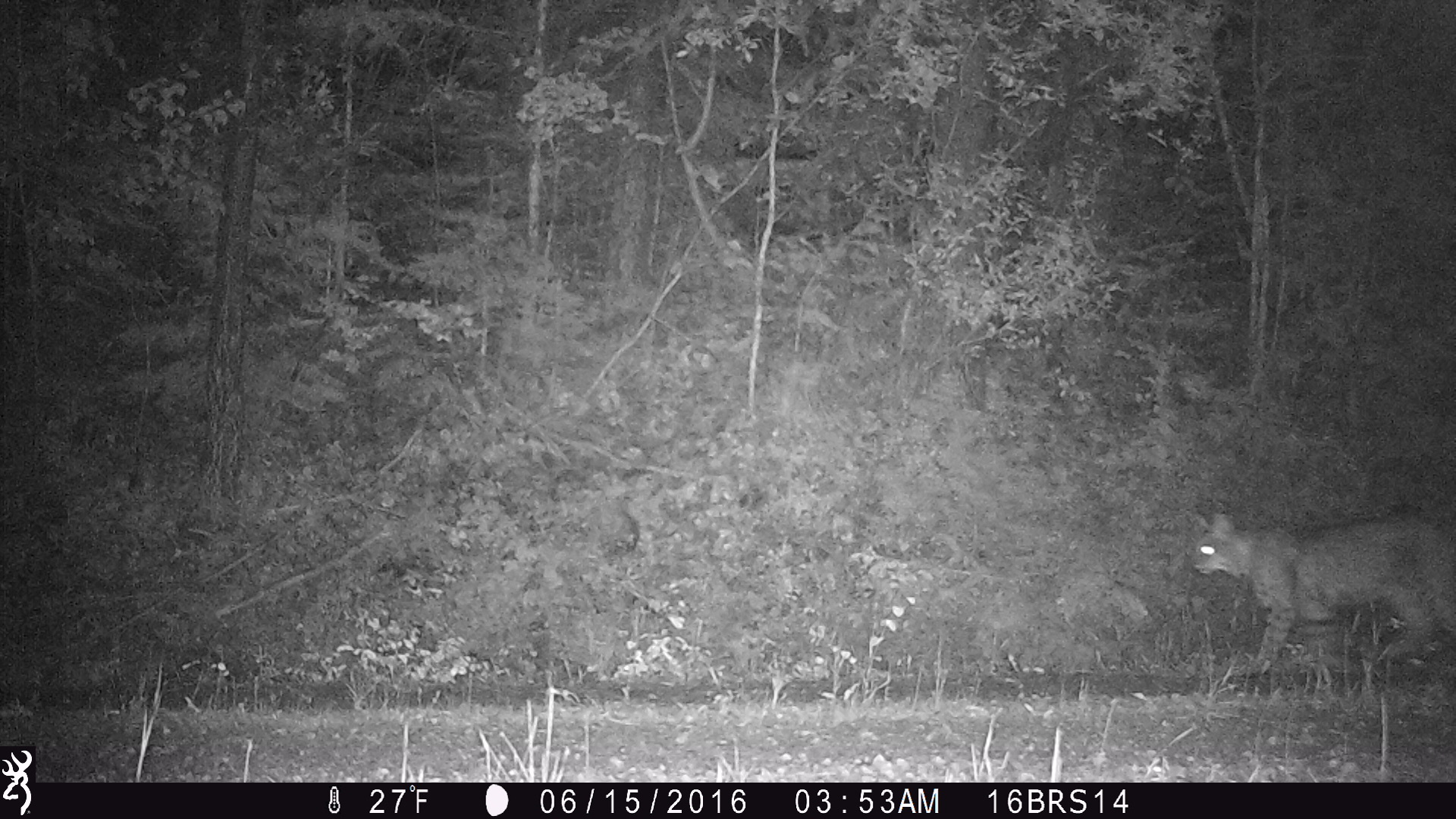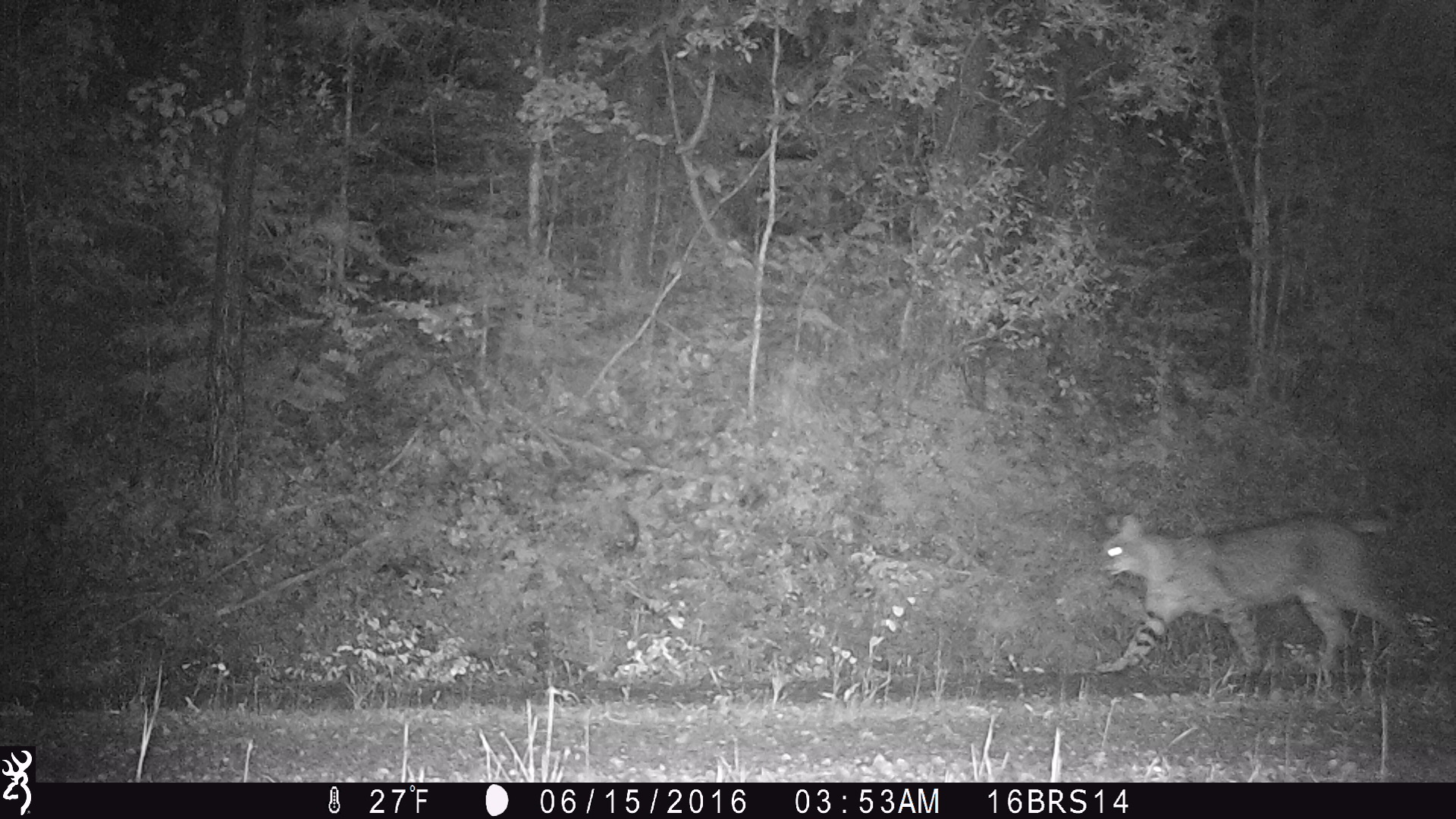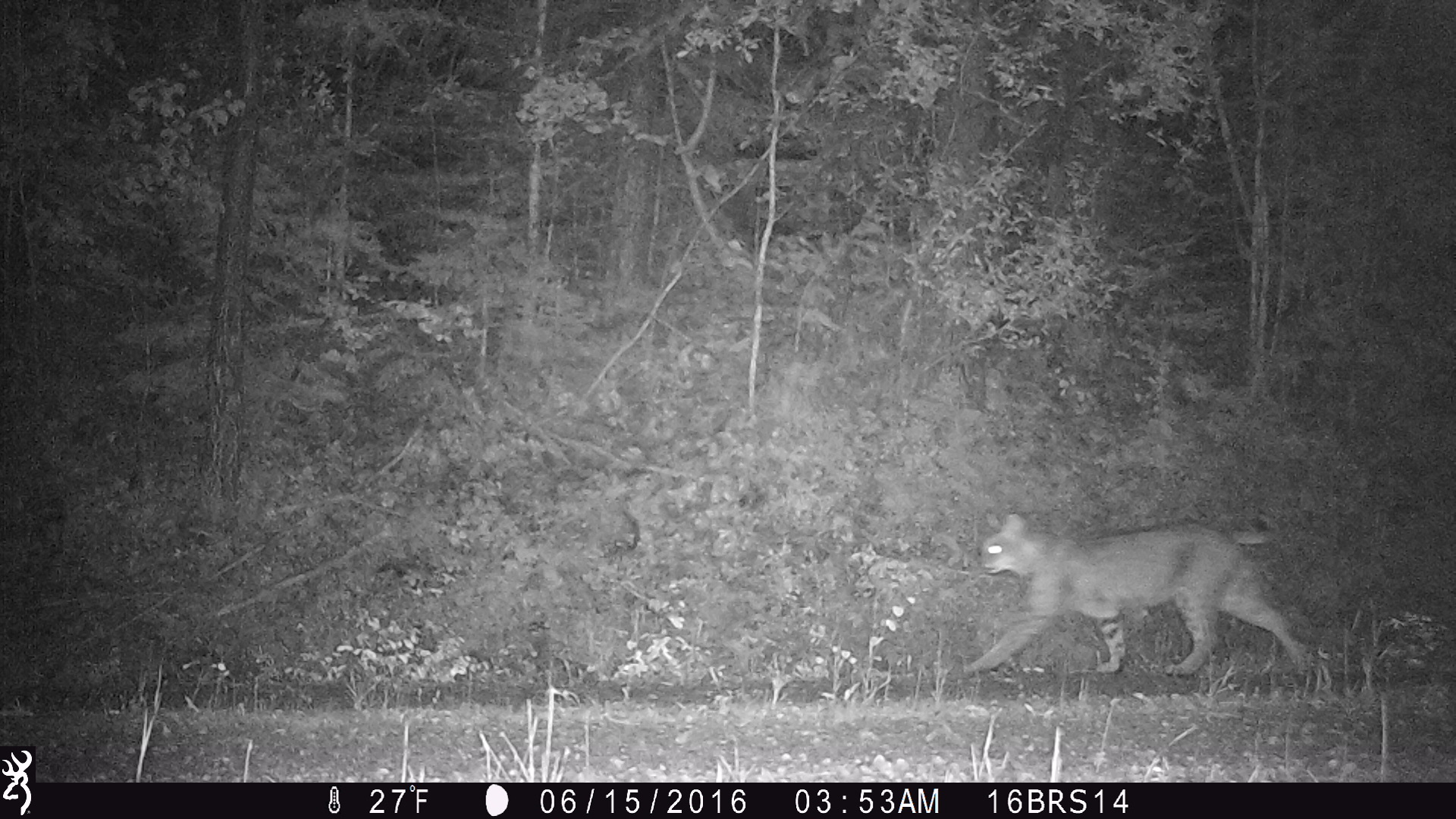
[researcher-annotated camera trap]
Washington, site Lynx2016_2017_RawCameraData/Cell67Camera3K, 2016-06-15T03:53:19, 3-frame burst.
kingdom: Animalia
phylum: Chordata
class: Mammalia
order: Carnivora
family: Felidae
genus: Lynx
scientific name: Lynx rufus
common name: bobcat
Lynx rufus (bobcat). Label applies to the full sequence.